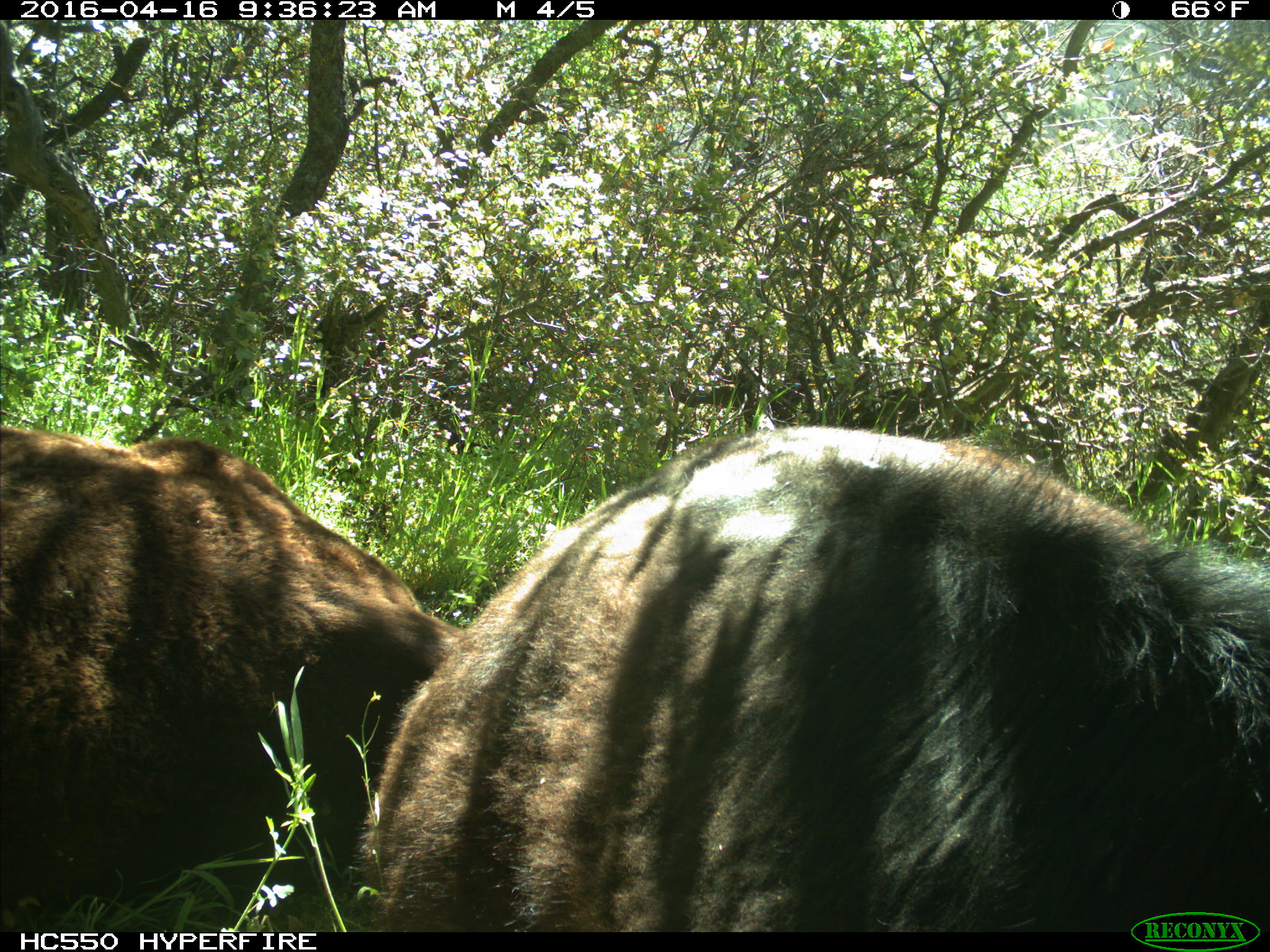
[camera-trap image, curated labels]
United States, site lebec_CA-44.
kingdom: Animalia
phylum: Chordata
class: Mammalia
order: Artiodactyla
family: Bovidae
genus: Bos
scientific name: Bos taurus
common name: domestic cow